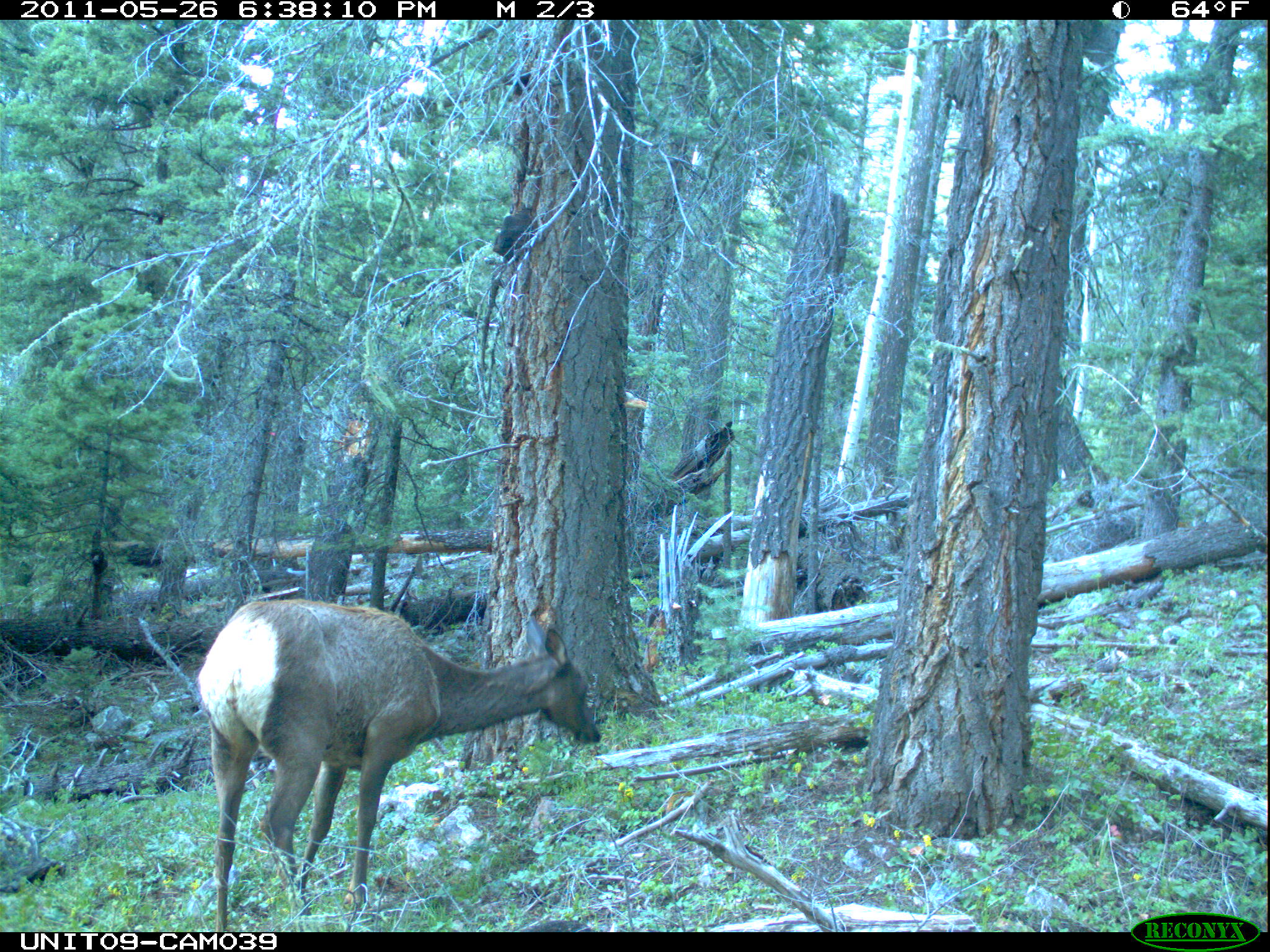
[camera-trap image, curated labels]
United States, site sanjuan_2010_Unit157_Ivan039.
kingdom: Animalia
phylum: Chordata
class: Mammalia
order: Artiodactyla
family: Cervidae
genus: Cervus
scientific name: Cervus elaphus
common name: red deer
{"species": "Cervus elaphus (red deer)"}